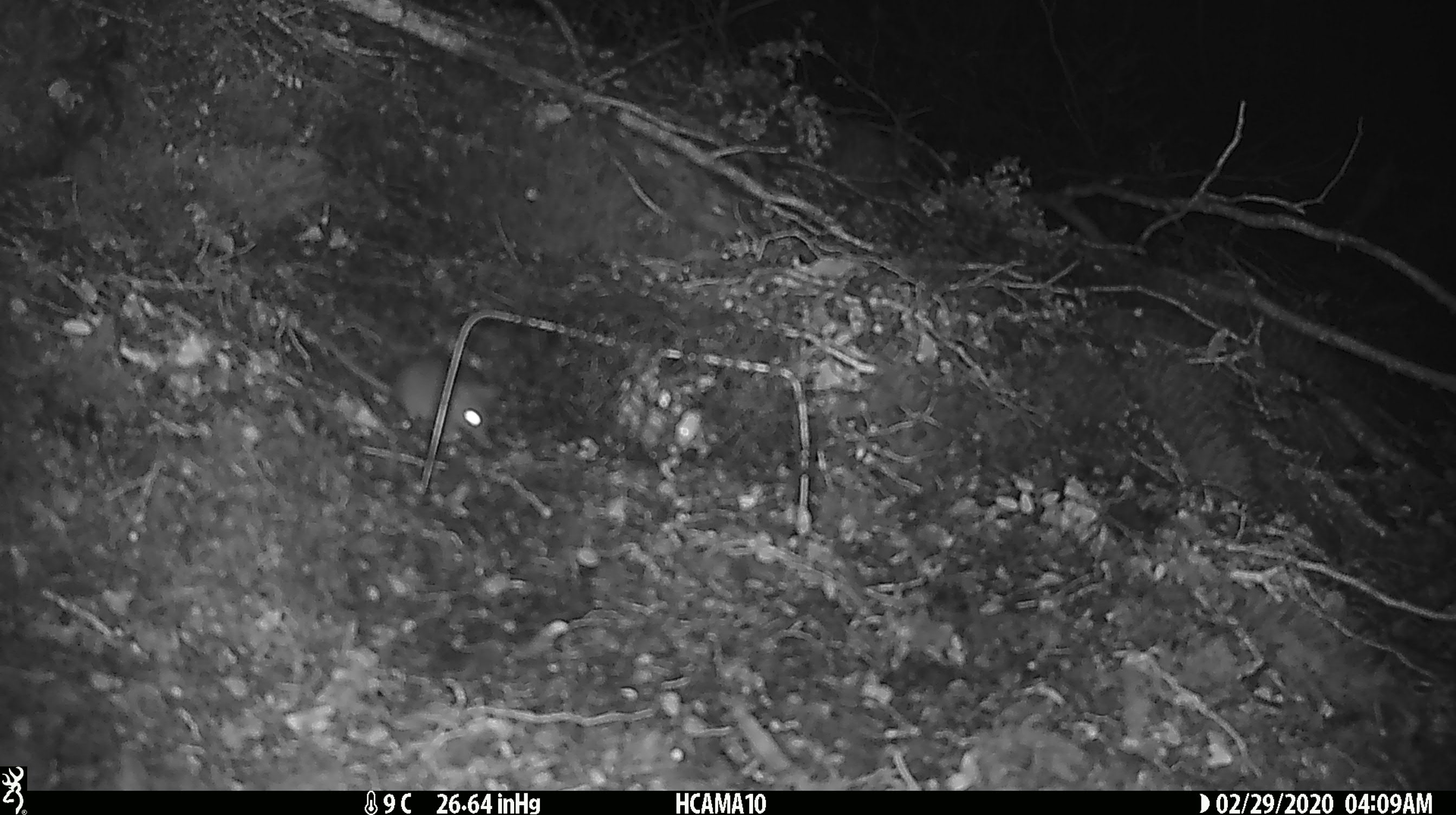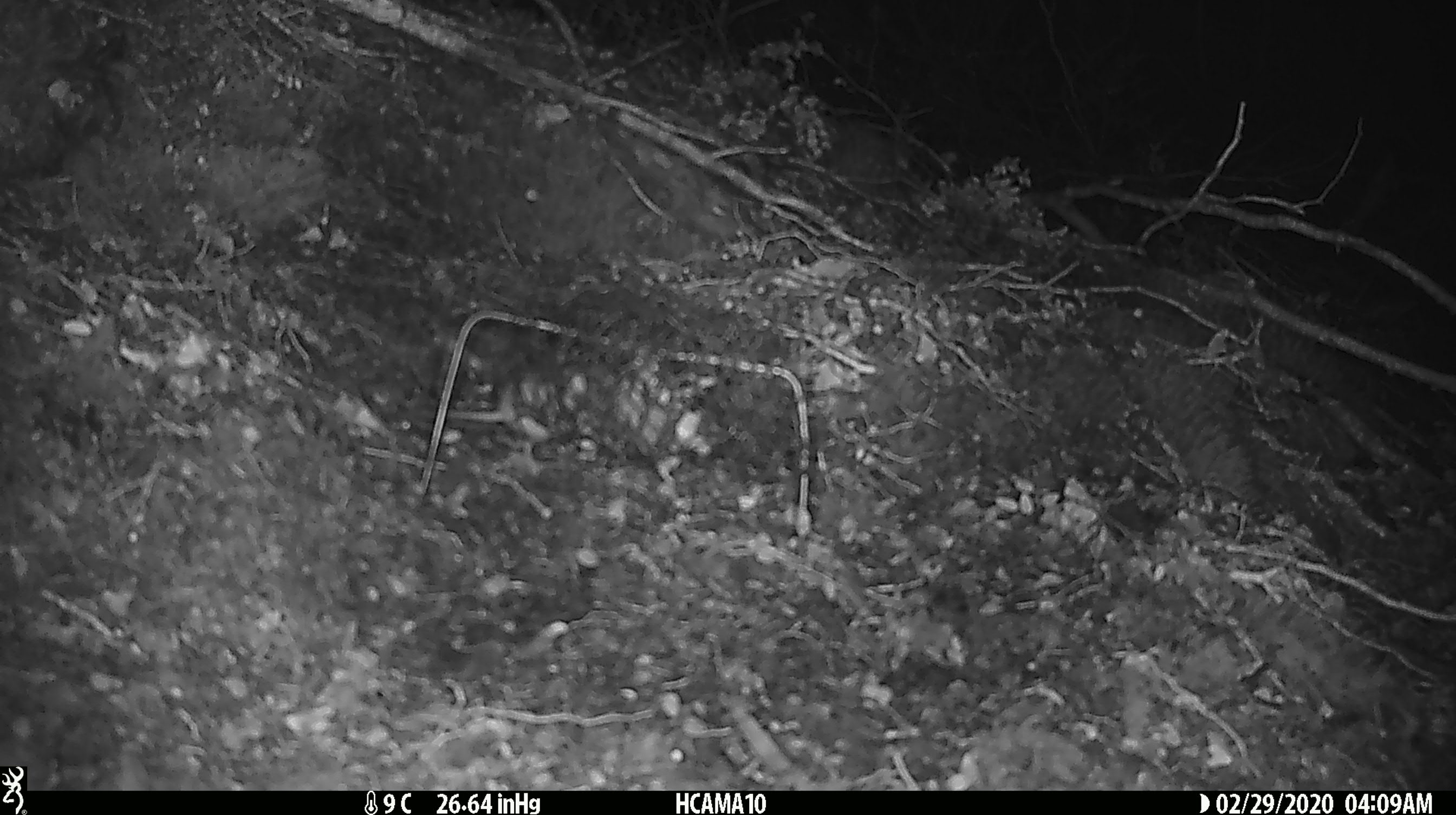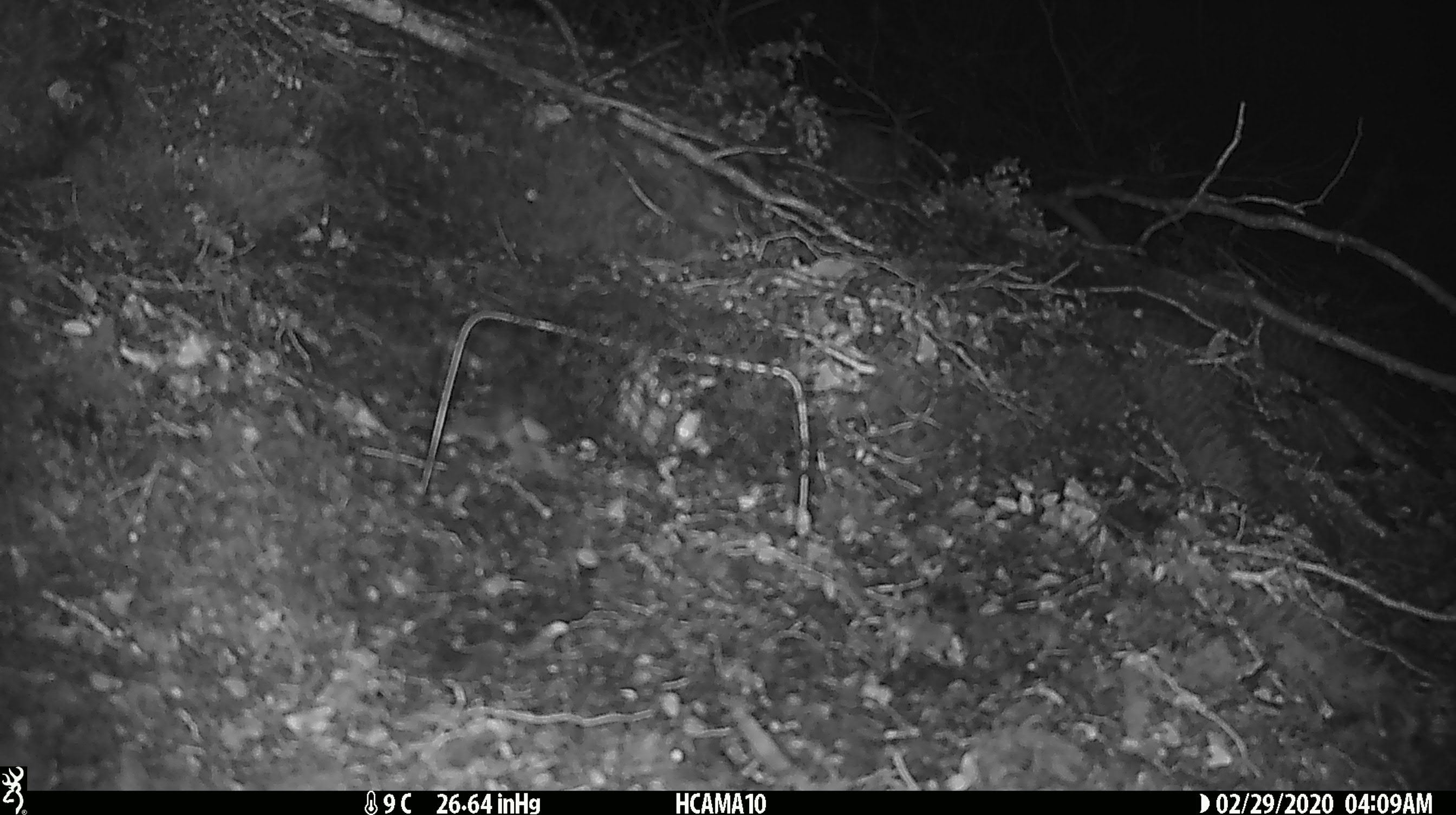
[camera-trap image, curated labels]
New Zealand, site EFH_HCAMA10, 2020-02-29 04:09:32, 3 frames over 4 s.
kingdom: Animalia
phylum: Chordata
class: Mammalia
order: Rodentia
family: Muridae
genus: Mus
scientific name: Mus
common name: mouse